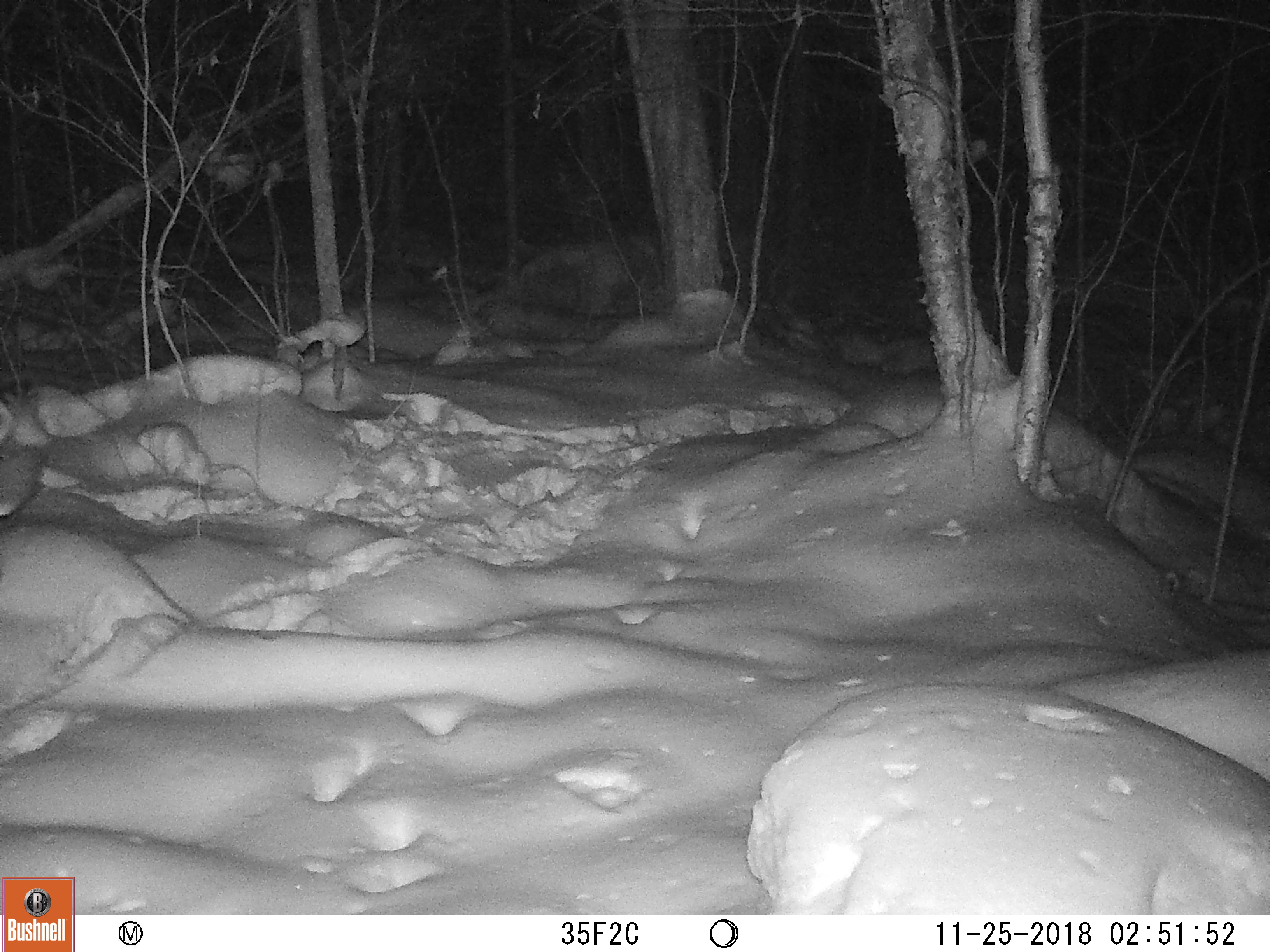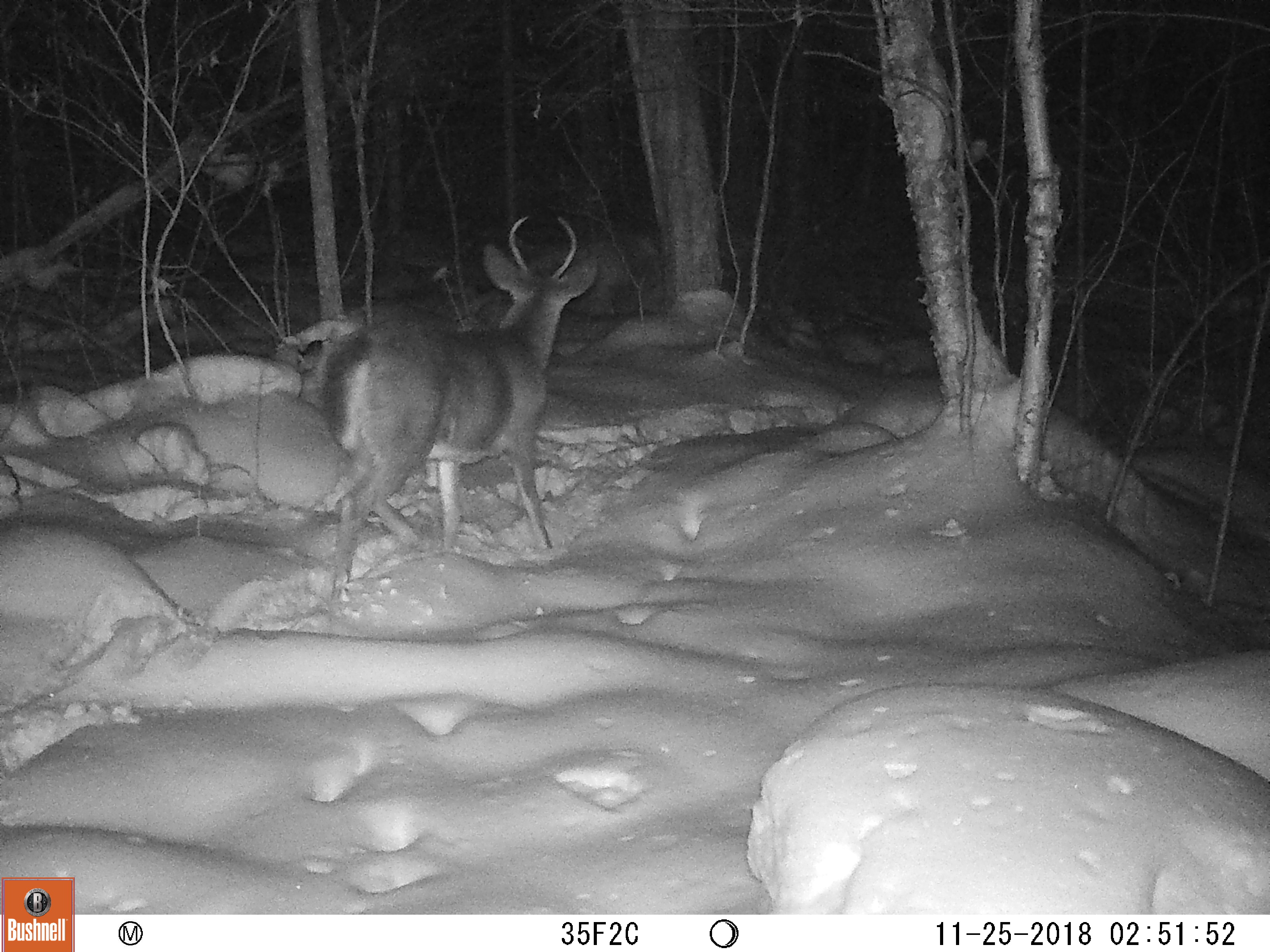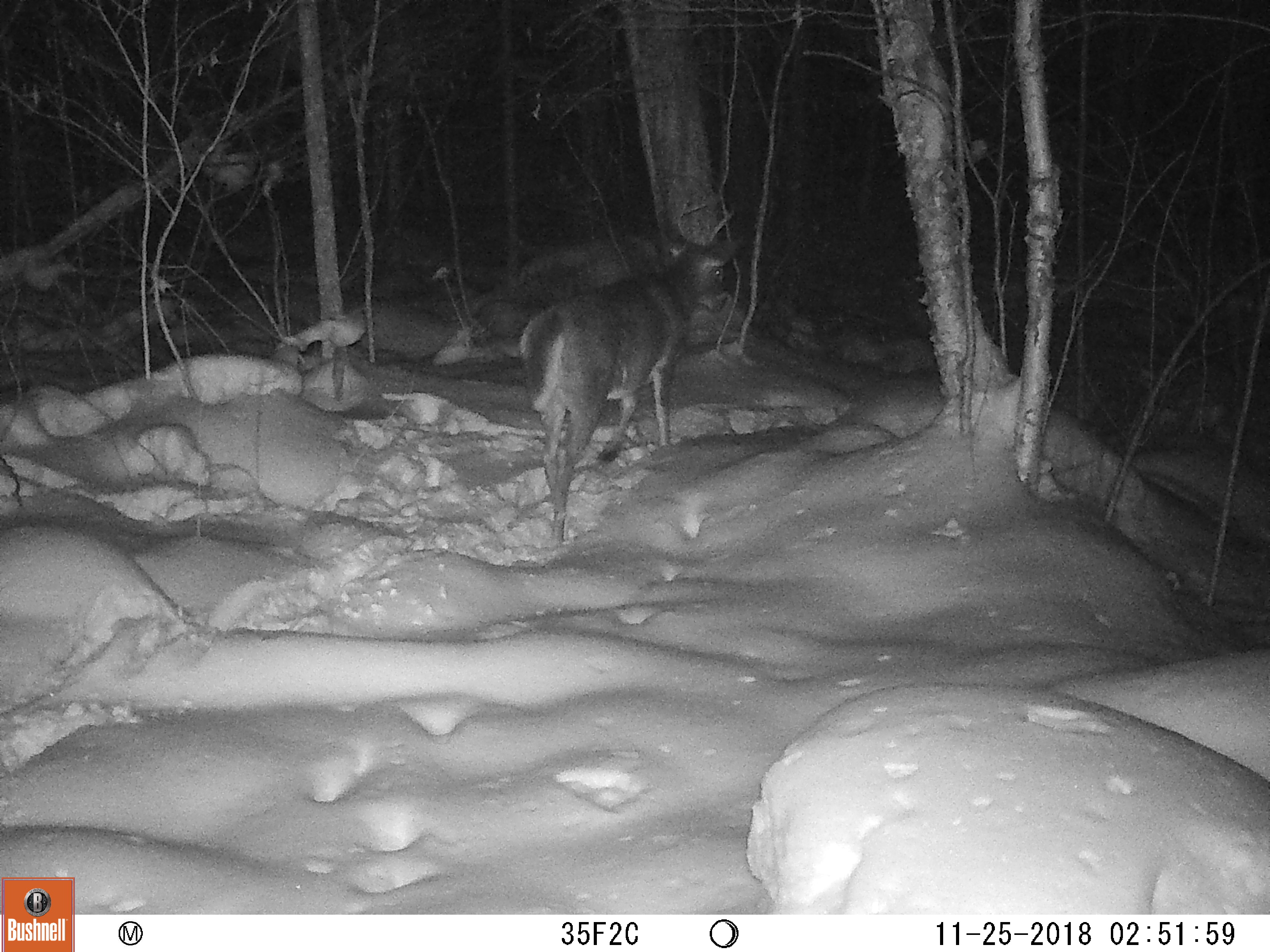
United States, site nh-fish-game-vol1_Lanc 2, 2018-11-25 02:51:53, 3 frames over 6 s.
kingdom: Animalia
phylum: Chordata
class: Mammalia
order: Artiodactyla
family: Cervidae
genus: Odocoileus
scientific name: Odocoileus virginianus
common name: white-tailed deer